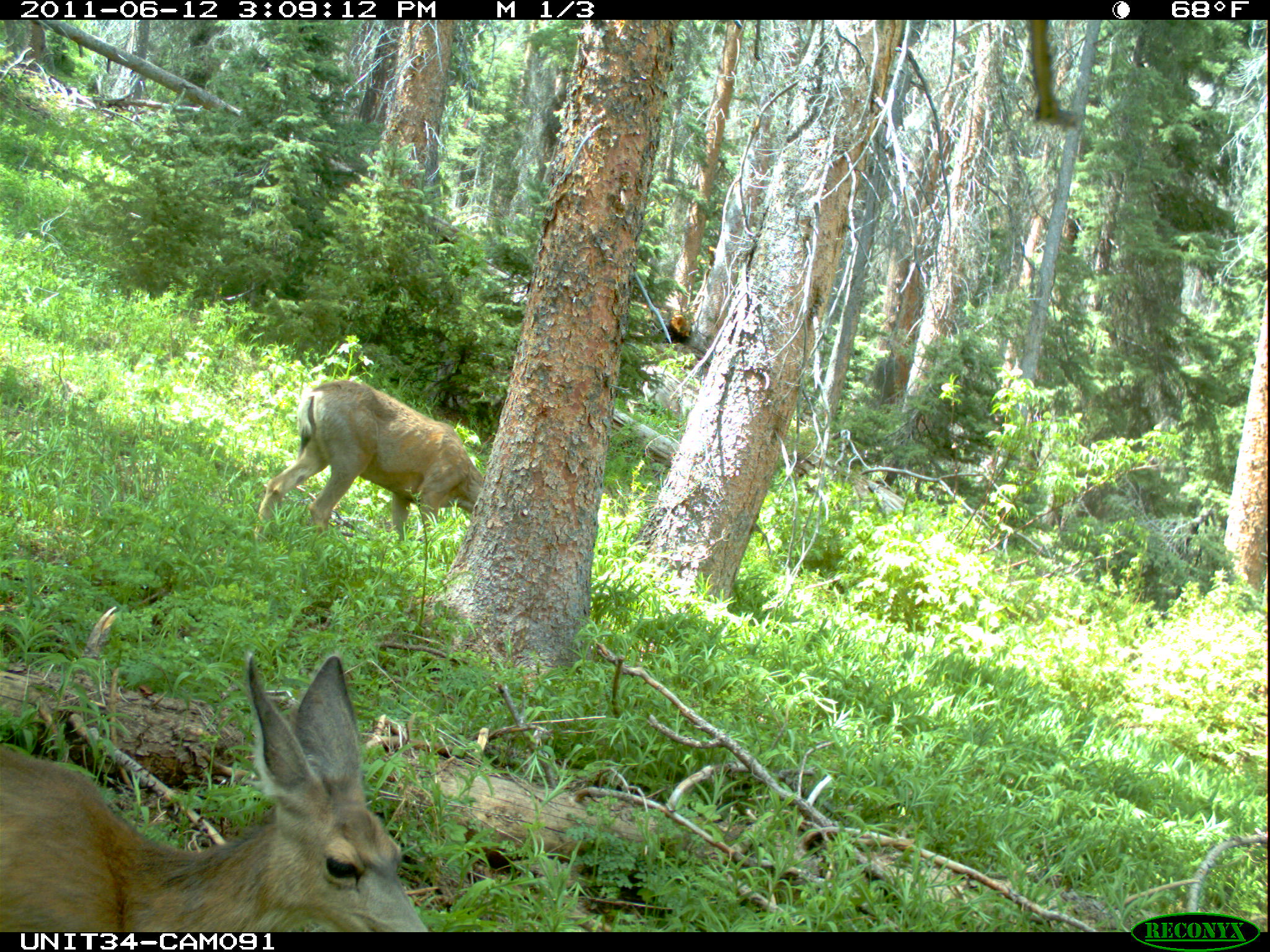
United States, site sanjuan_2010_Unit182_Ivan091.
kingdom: Animalia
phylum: Chordata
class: Mammalia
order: Artiodactyla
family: Cervidae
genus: Odocoileus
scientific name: Odocoileus hemionus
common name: mule deer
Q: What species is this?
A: Odocoileus hemionus (mule deer).